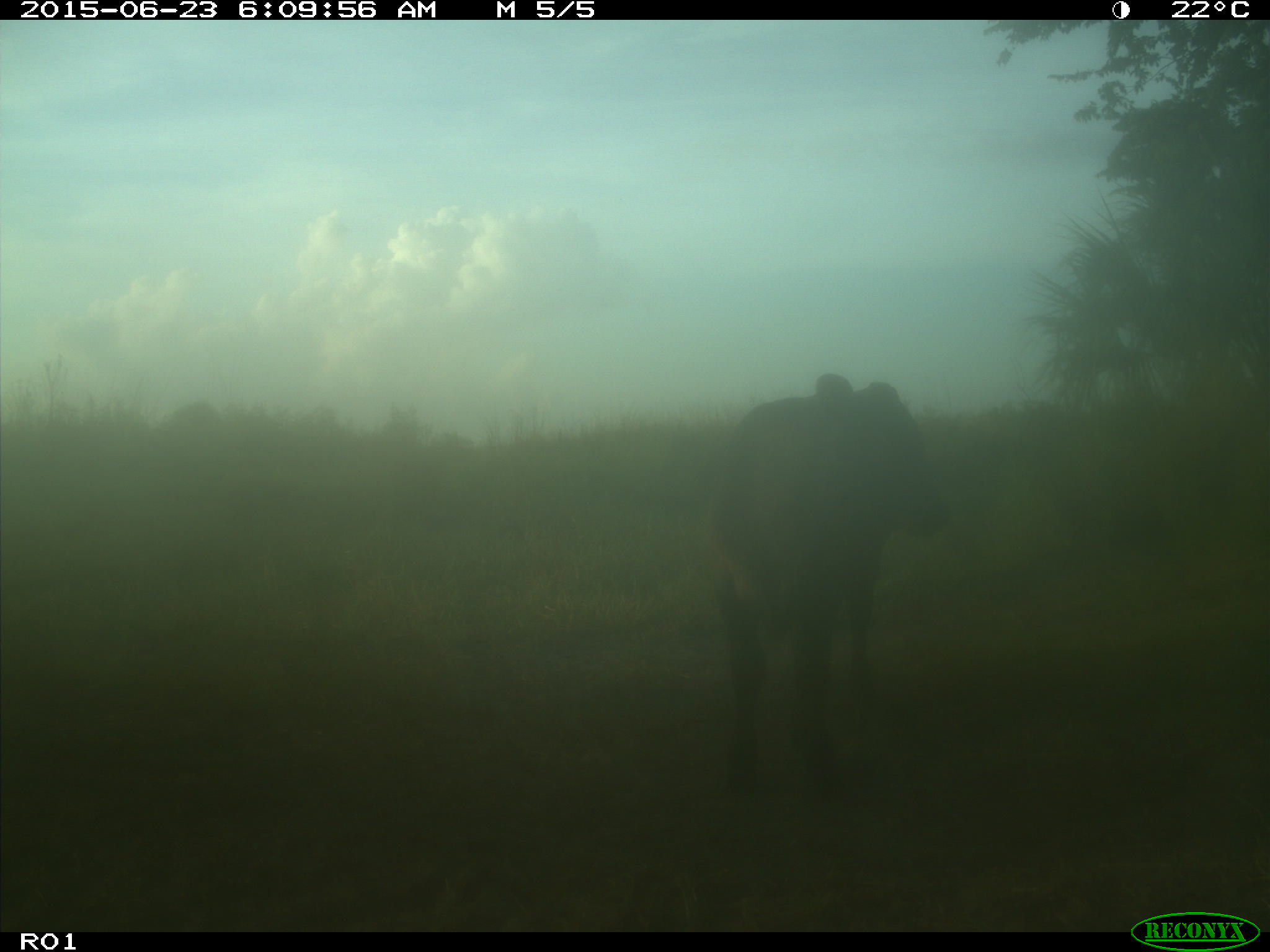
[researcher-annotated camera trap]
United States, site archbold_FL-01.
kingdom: Animalia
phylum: Chordata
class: Mammalia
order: Artiodactyla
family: Bovidae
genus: Bos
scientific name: Bos taurus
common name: domestic cow